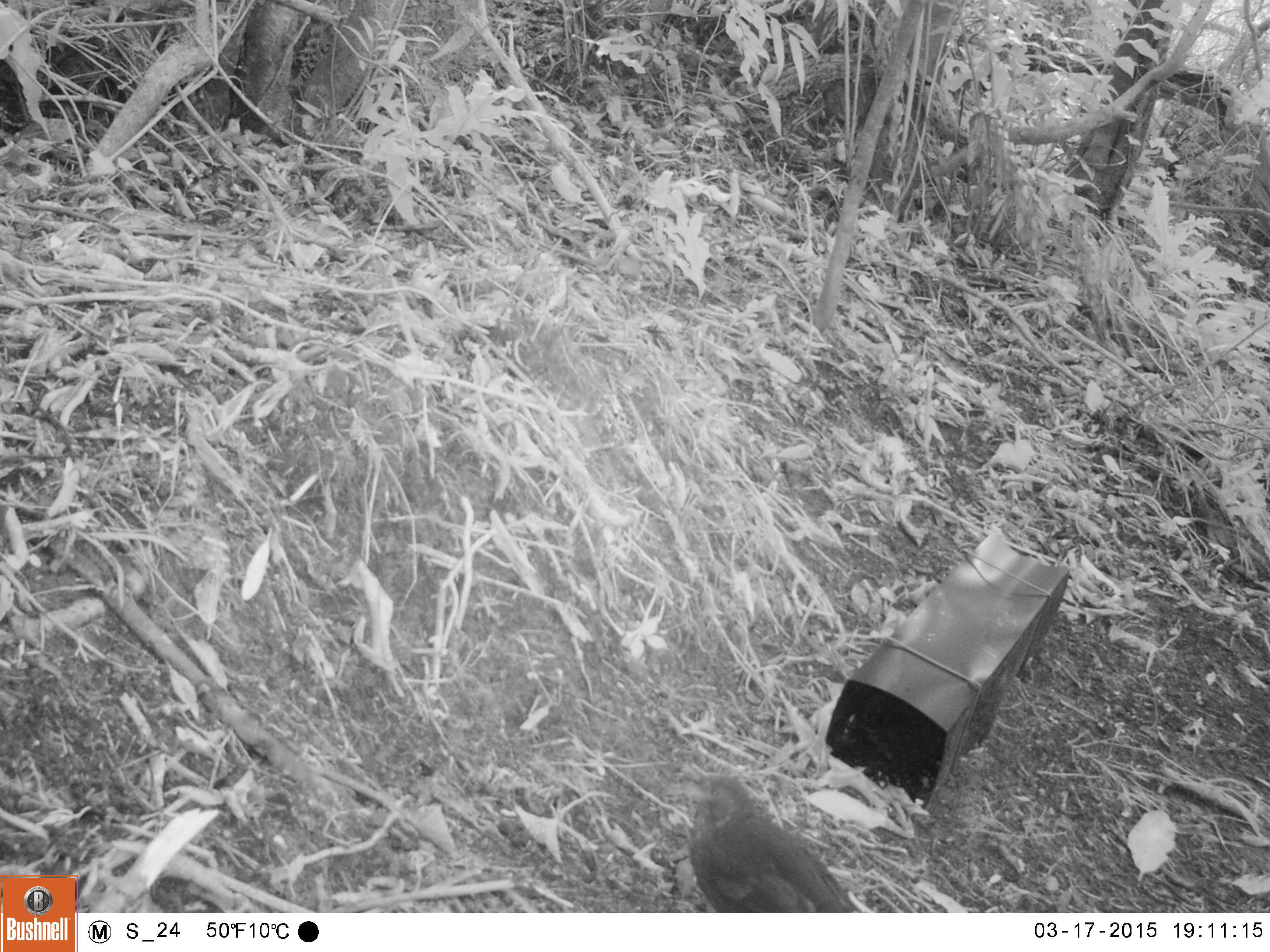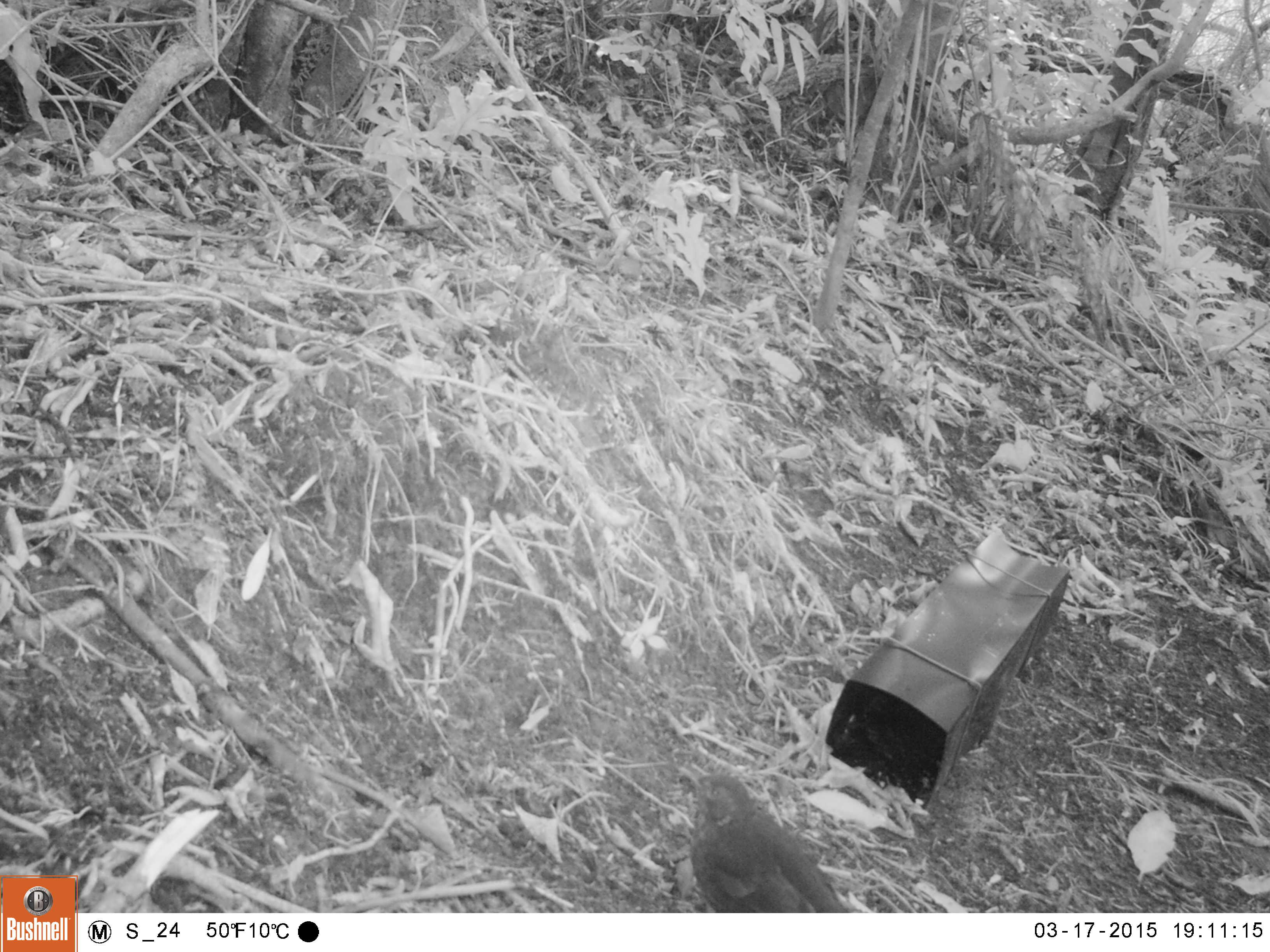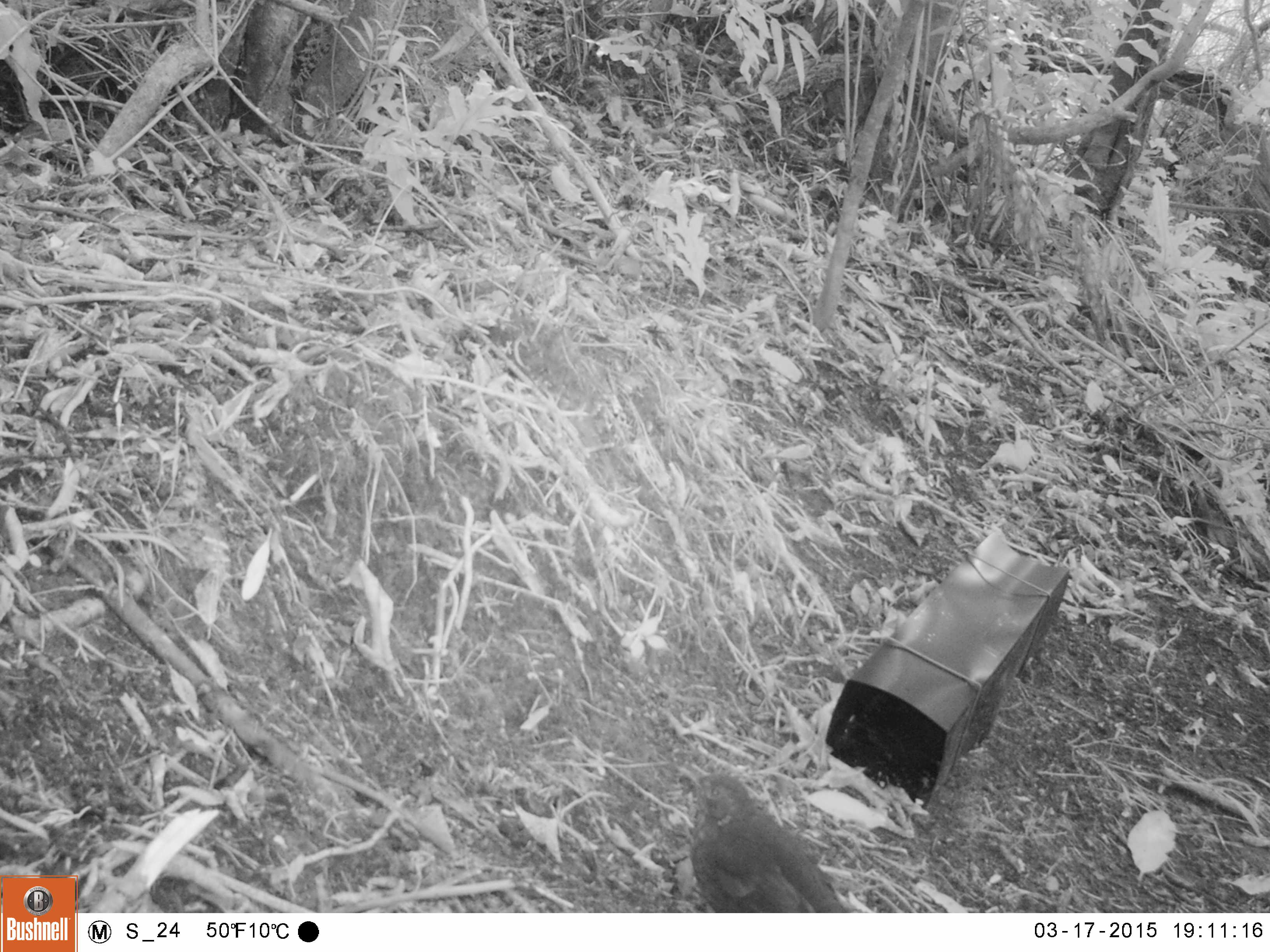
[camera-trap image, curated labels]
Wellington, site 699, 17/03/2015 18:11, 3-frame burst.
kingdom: Animalia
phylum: Chordata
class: Aves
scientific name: Aves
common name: bird